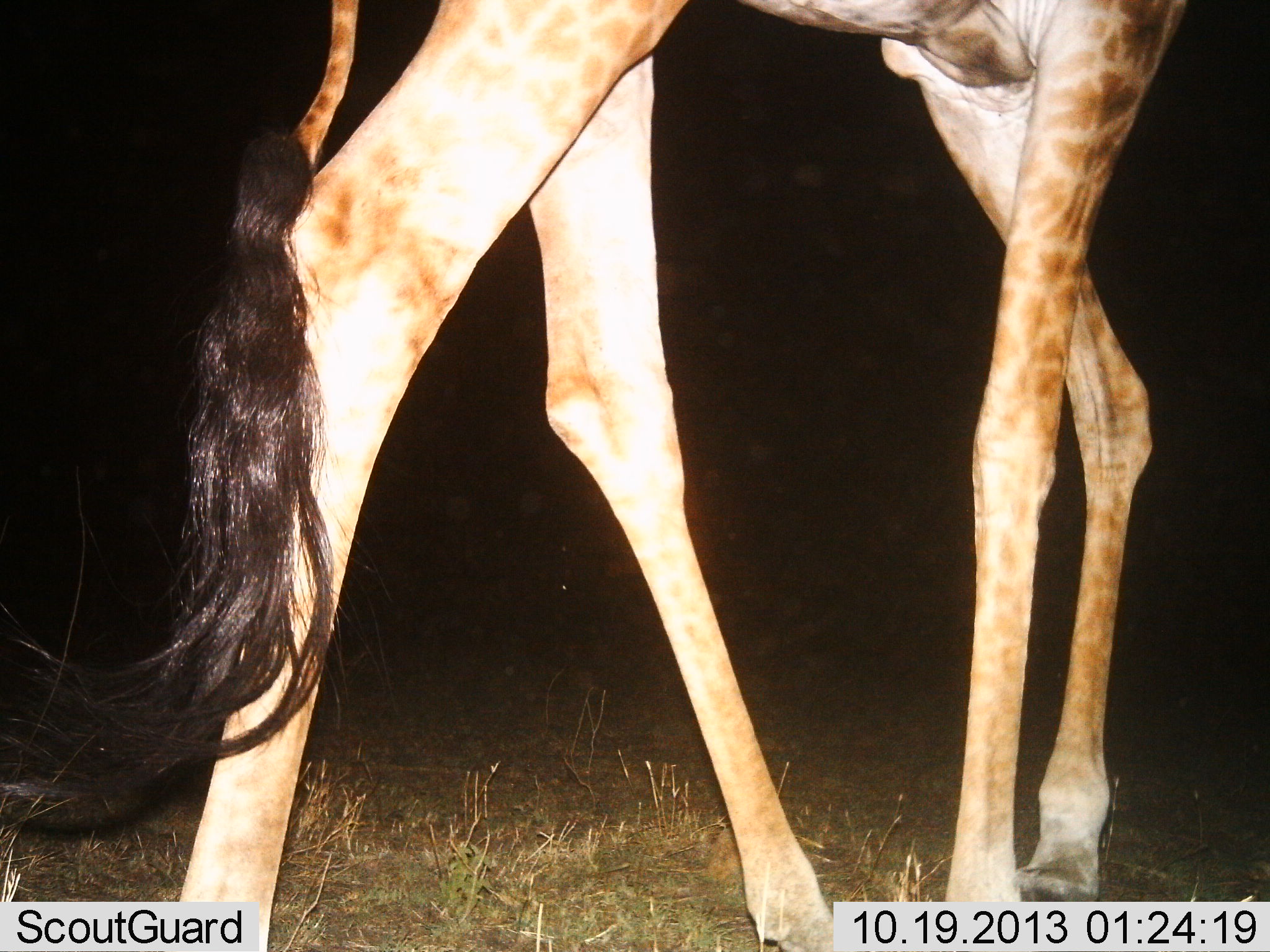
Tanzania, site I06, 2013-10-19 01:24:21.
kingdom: Animalia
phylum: Chordata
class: Mammalia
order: Artiodactyla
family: Giraffidae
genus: Giraffa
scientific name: Giraffa camelopardalis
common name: giraffe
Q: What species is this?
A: Giraffe (Giraffa camelopardalis).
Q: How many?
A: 1.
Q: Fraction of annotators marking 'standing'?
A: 30%.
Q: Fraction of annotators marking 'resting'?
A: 0%.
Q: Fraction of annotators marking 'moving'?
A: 70%.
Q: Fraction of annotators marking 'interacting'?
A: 0%.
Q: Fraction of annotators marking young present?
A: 0%.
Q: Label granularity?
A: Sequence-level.